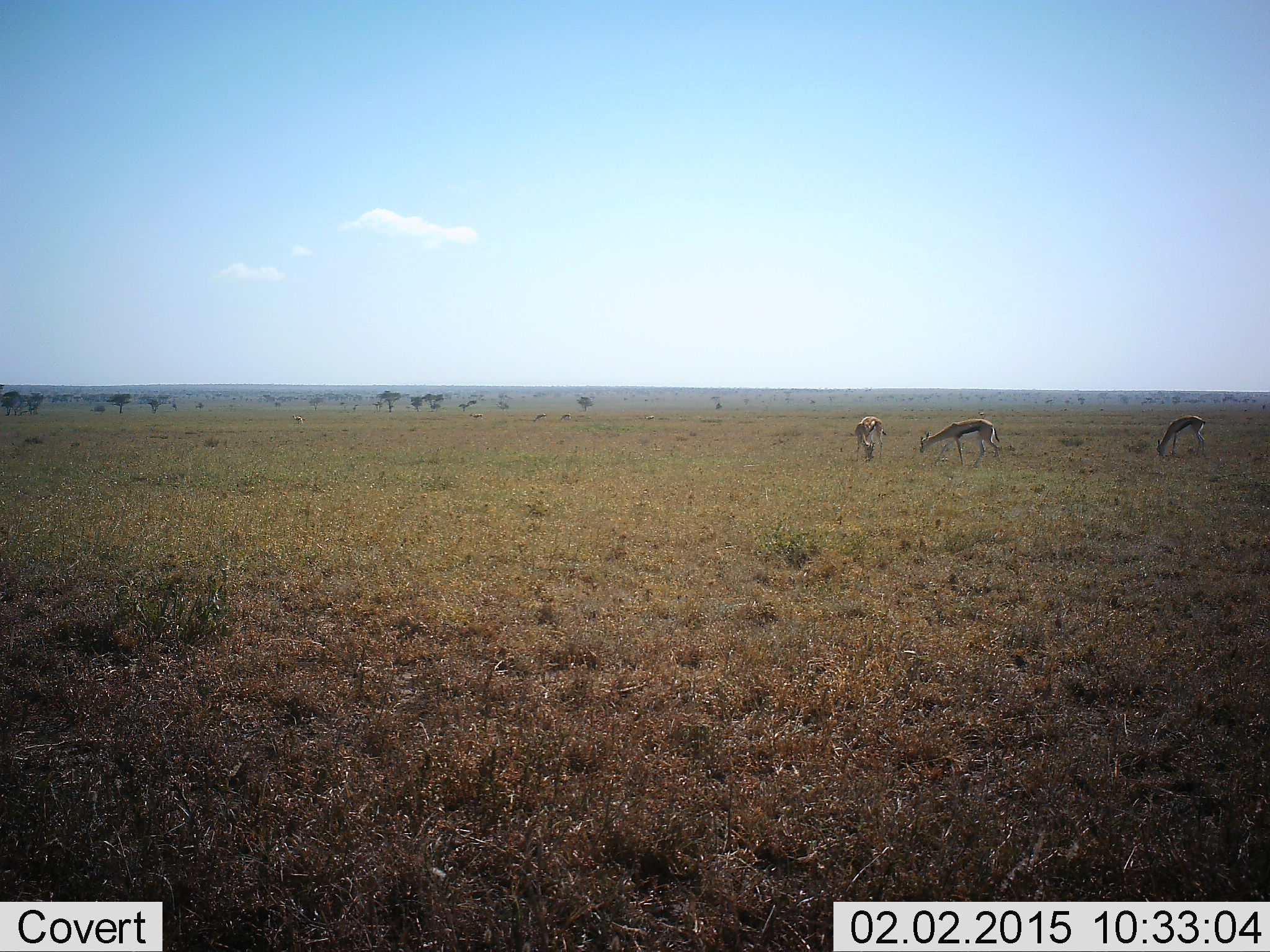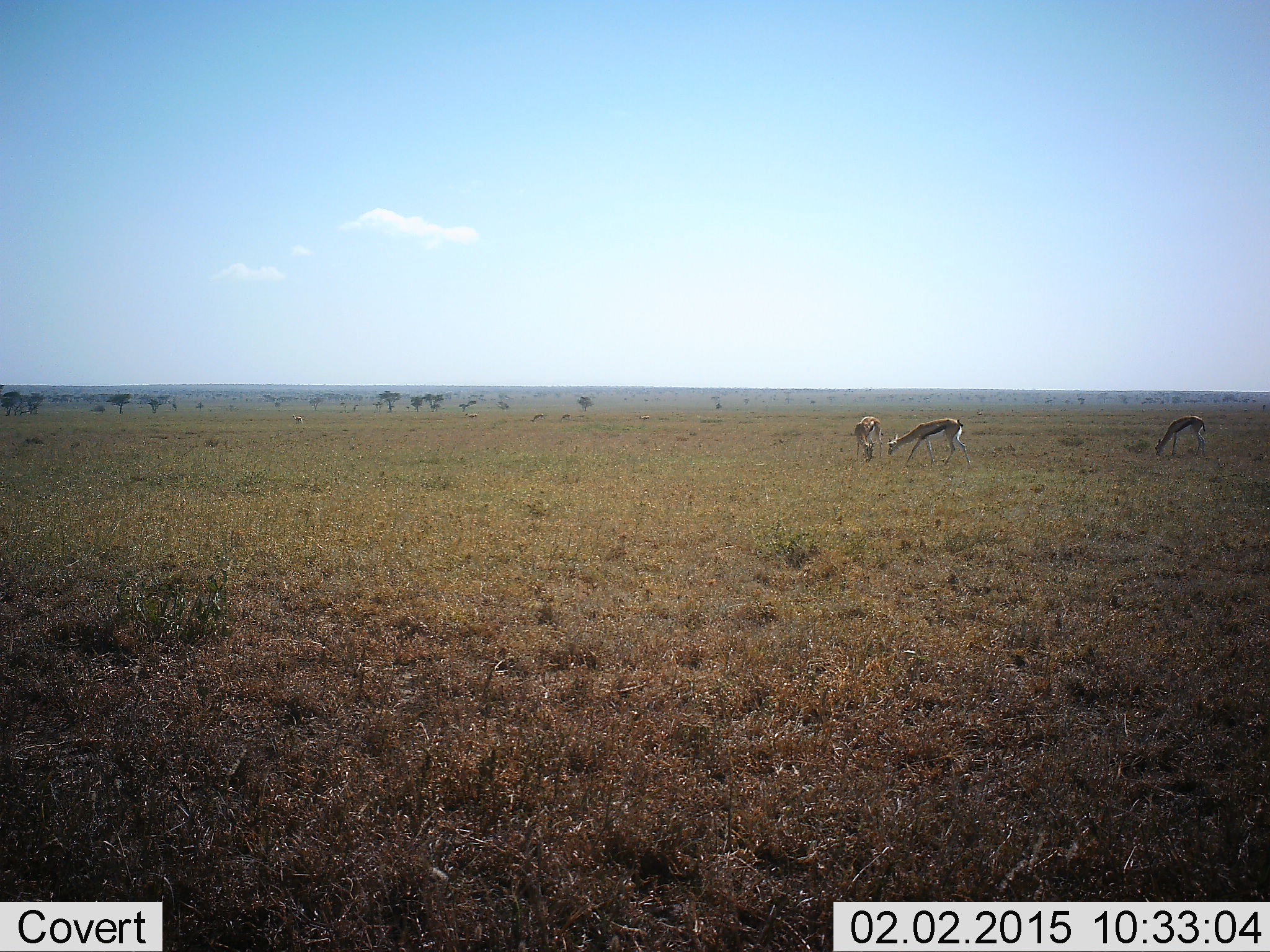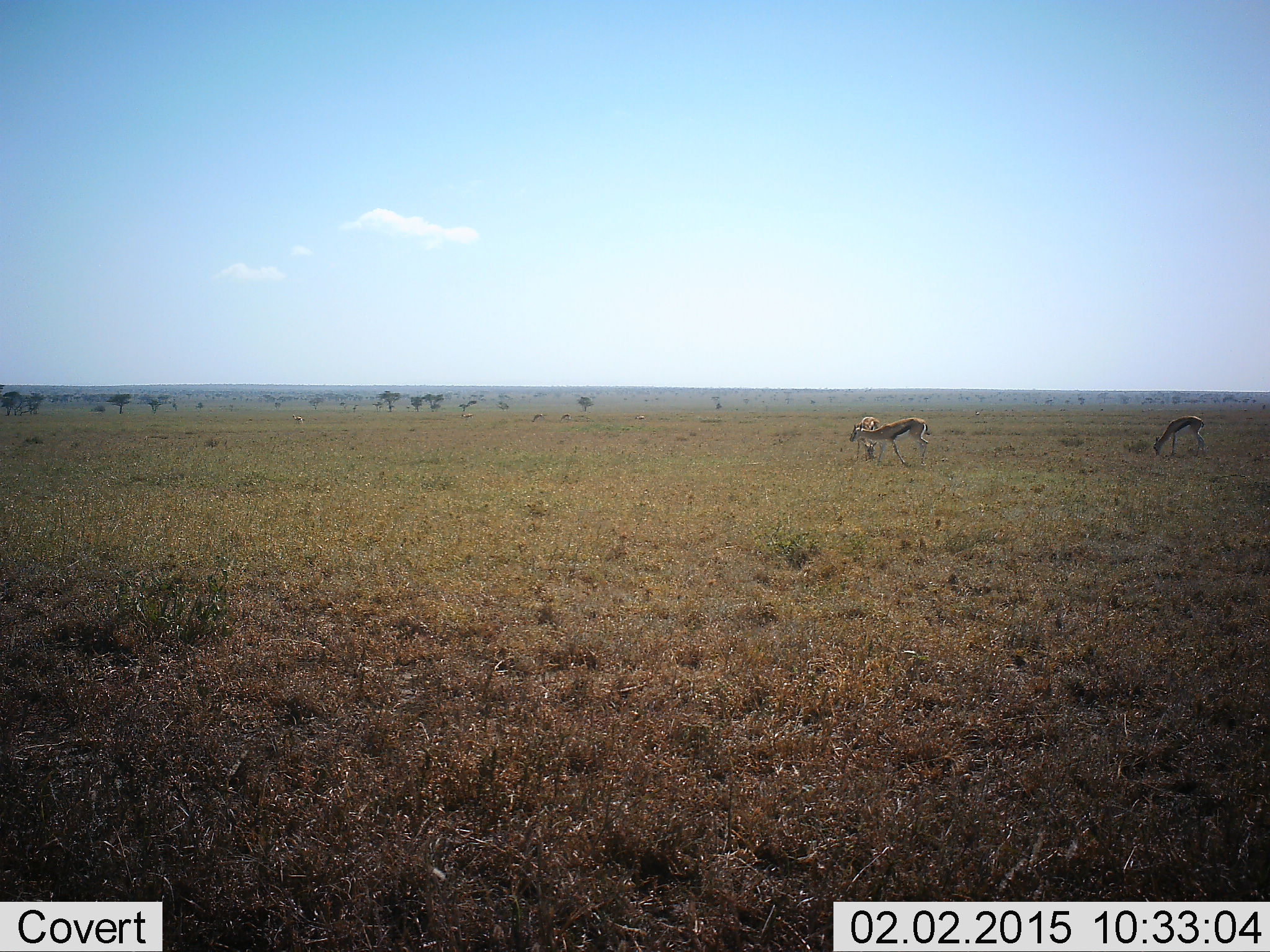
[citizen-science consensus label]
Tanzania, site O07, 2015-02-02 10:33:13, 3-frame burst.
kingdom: Animalia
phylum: Chordata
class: Mammalia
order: Artiodactyla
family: Bovidae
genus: Eudorcas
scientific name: Eudorcas thomsonii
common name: thomson's gazelle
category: gazellethomsons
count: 3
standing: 10%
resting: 0%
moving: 50%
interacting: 0%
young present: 0%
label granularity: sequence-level